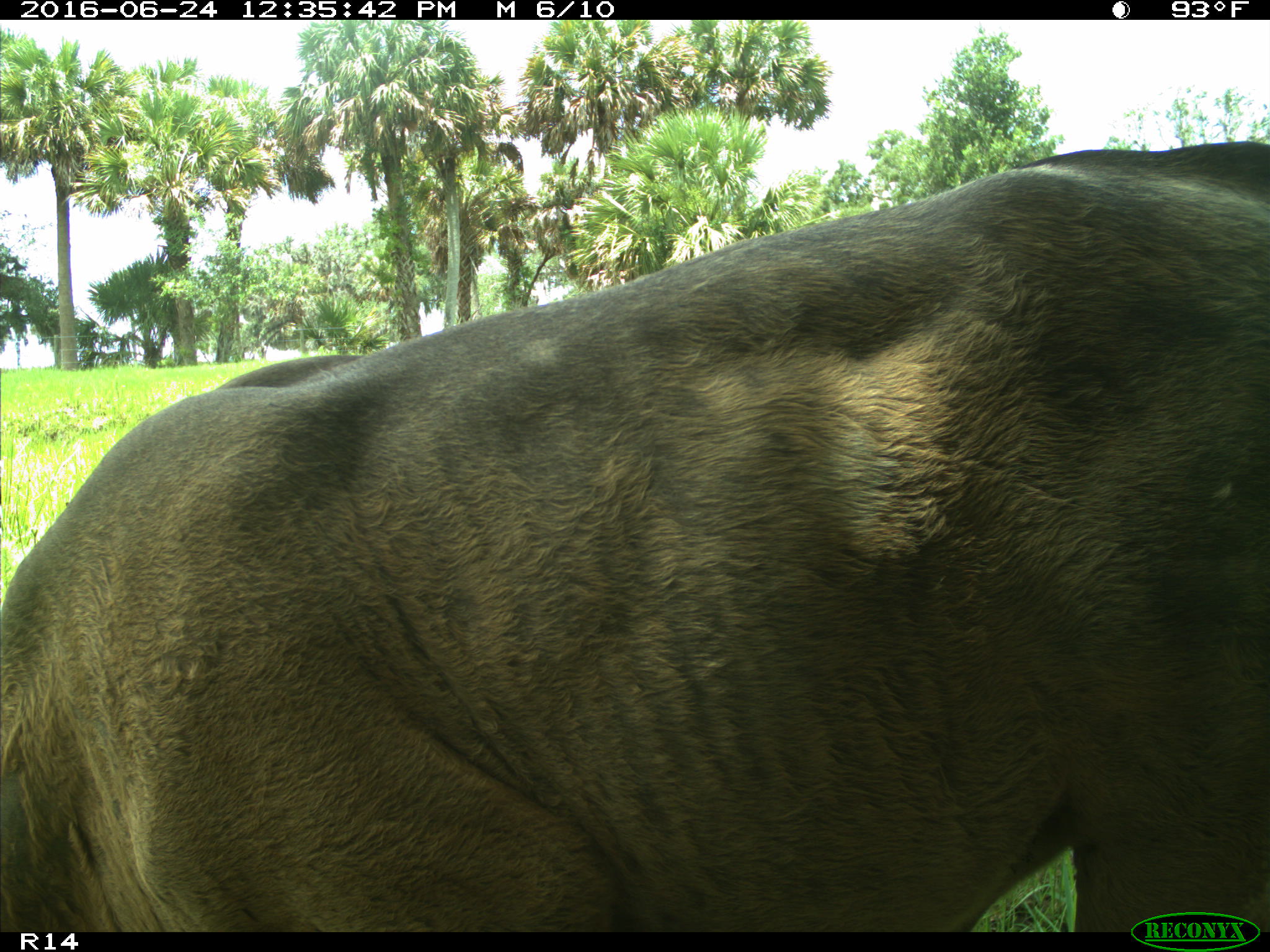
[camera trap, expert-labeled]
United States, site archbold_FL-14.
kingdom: Animalia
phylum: Chordata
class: Mammalia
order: Artiodactyla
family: Bovidae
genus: Bos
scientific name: Bos taurus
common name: domestic cow